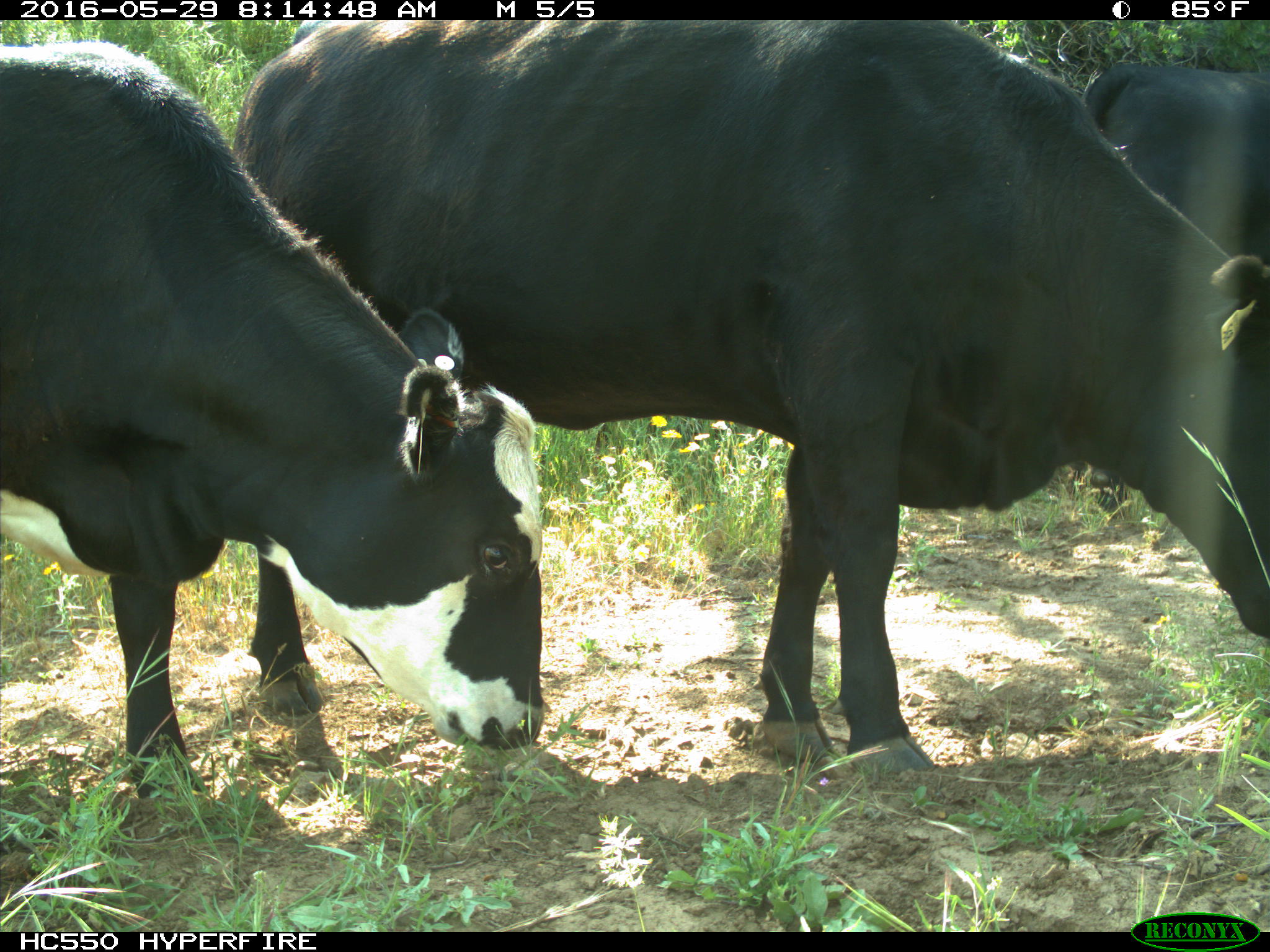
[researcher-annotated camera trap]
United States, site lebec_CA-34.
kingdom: Animalia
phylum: Chordata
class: Mammalia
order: Artiodactyla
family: Bovidae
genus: Bos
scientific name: Bos taurus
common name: domestic cow